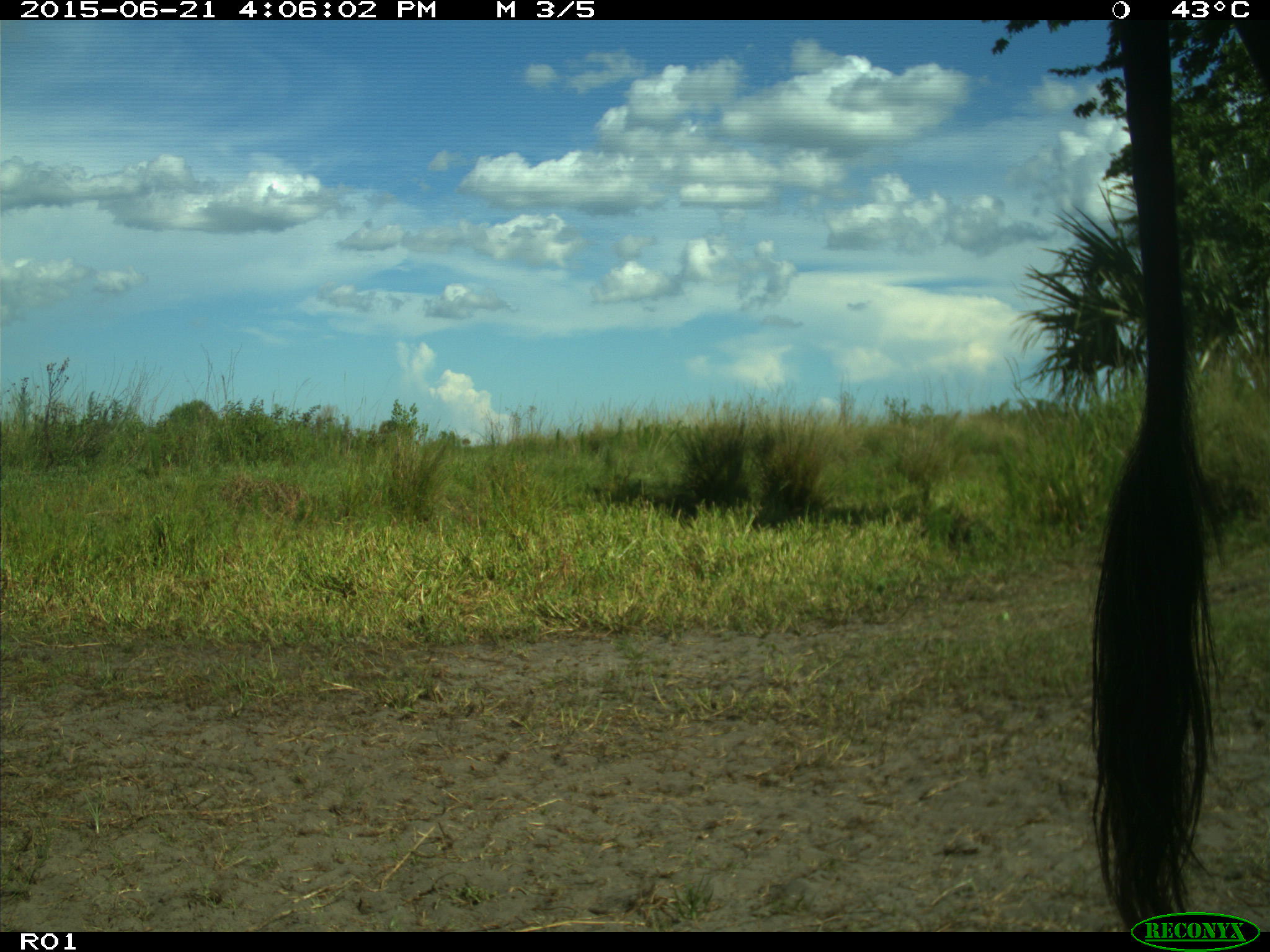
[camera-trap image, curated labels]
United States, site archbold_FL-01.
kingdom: Animalia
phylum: Chordata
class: Mammalia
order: Artiodactyla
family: Bovidae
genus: Bos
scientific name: Bos taurus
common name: domestic cow